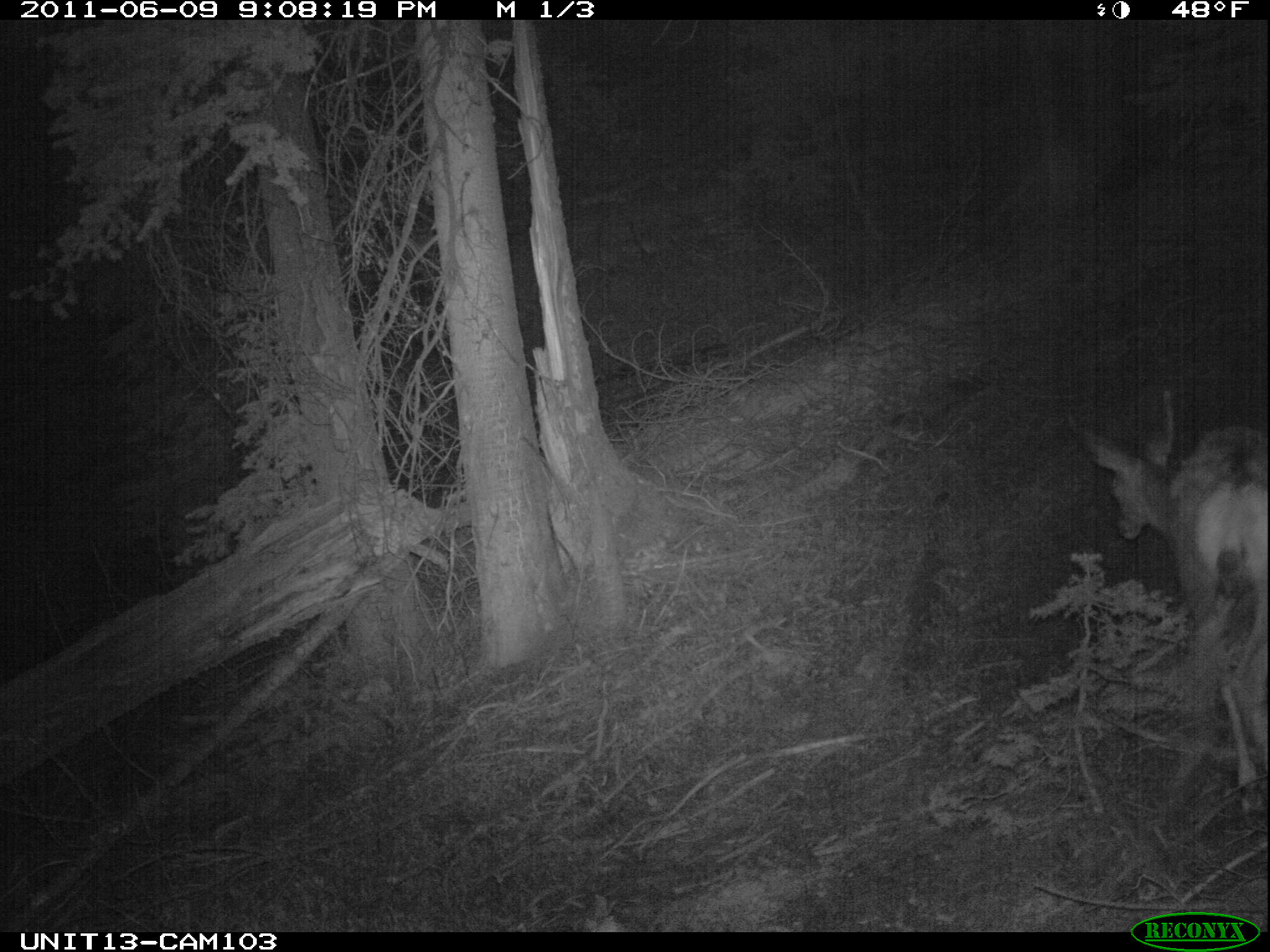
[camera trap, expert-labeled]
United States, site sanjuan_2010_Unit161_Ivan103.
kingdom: Animalia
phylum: Chordata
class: Mammalia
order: Artiodactyla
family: Cervidae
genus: Odocoileus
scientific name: Odocoileus hemionus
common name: mule deer